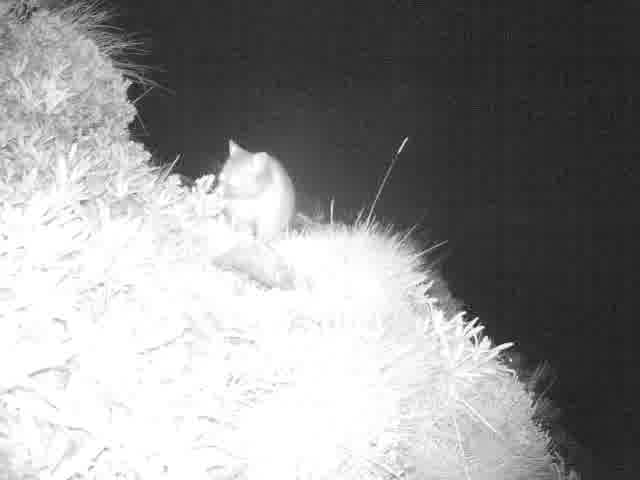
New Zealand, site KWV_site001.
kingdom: Animalia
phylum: Chordata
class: Mammalia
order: Diprotodontia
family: Phalangeridae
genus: Trichosurus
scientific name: Trichosurus vulpecula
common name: common brushtail possum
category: possum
Possum (common brushtail possum) (Trichosurus vulpecula).